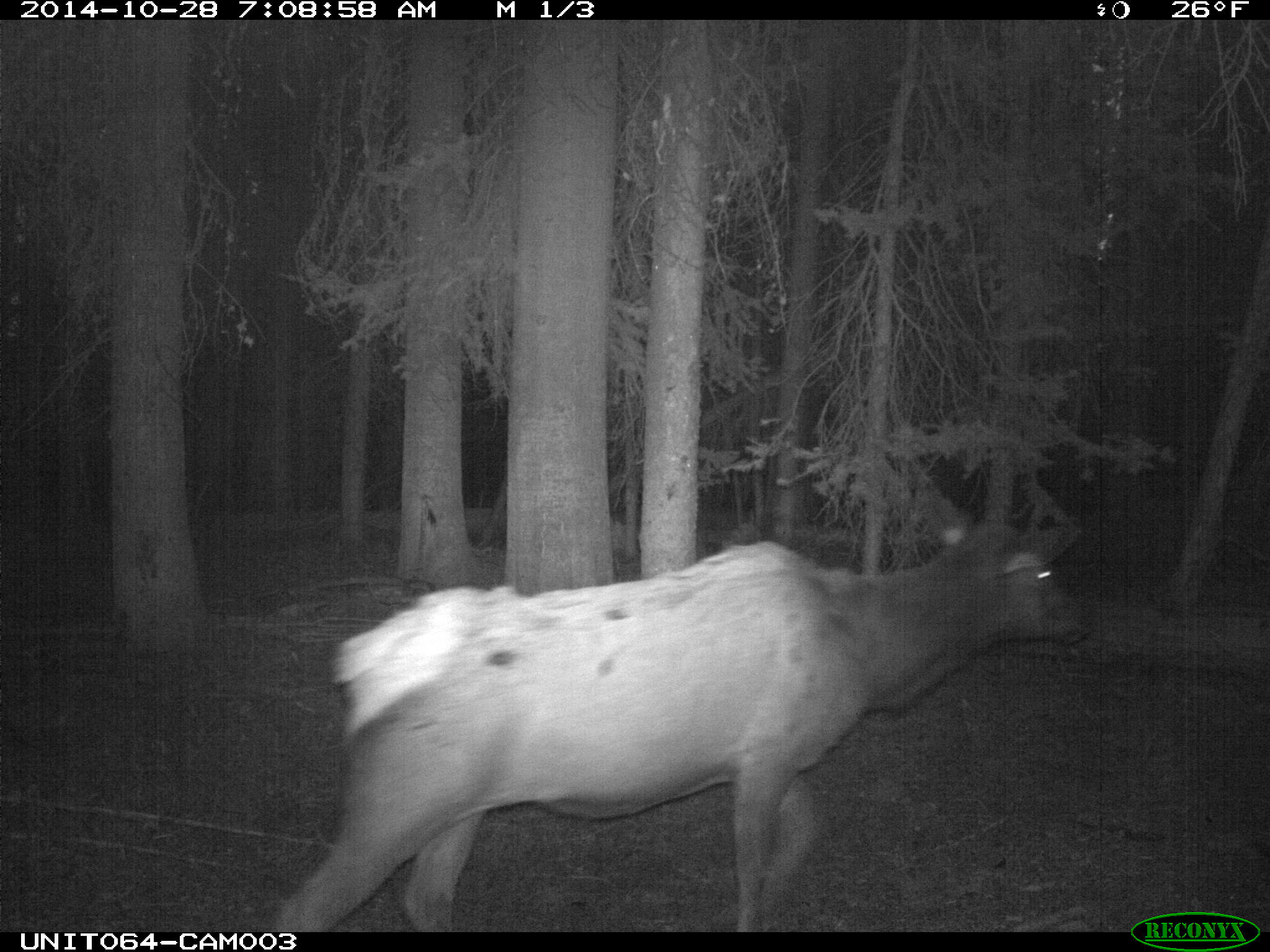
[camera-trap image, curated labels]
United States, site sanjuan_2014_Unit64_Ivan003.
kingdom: Animalia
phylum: Chordata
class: Mammalia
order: Artiodactyla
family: Cervidae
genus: Cervus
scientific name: Cervus elaphus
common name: red deer